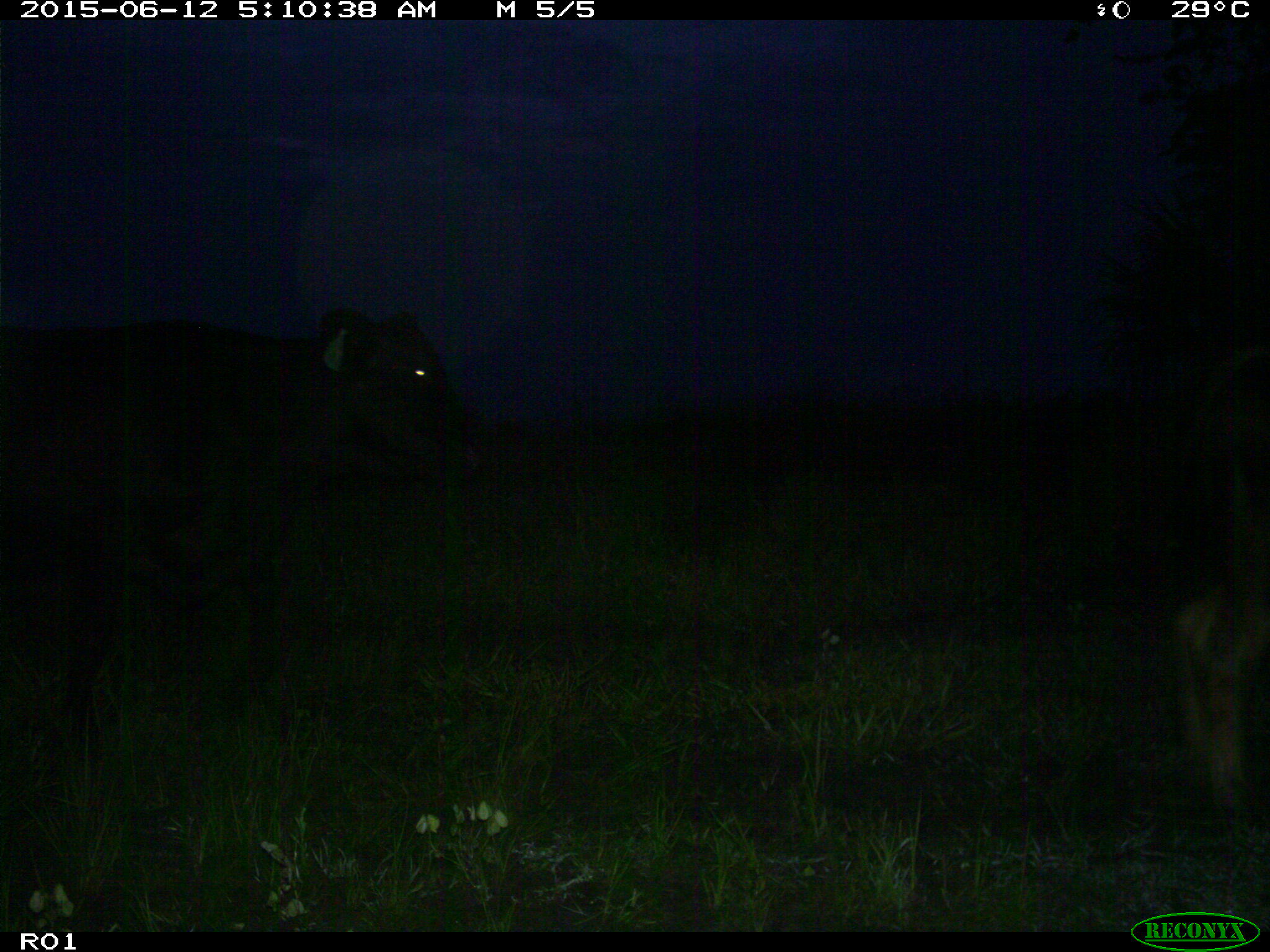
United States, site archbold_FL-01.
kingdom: Animalia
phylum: Chordata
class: Mammalia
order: Artiodactyla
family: Bovidae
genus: Bos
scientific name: Bos taurus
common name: domestic cow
Bos taurus (domestic cow).